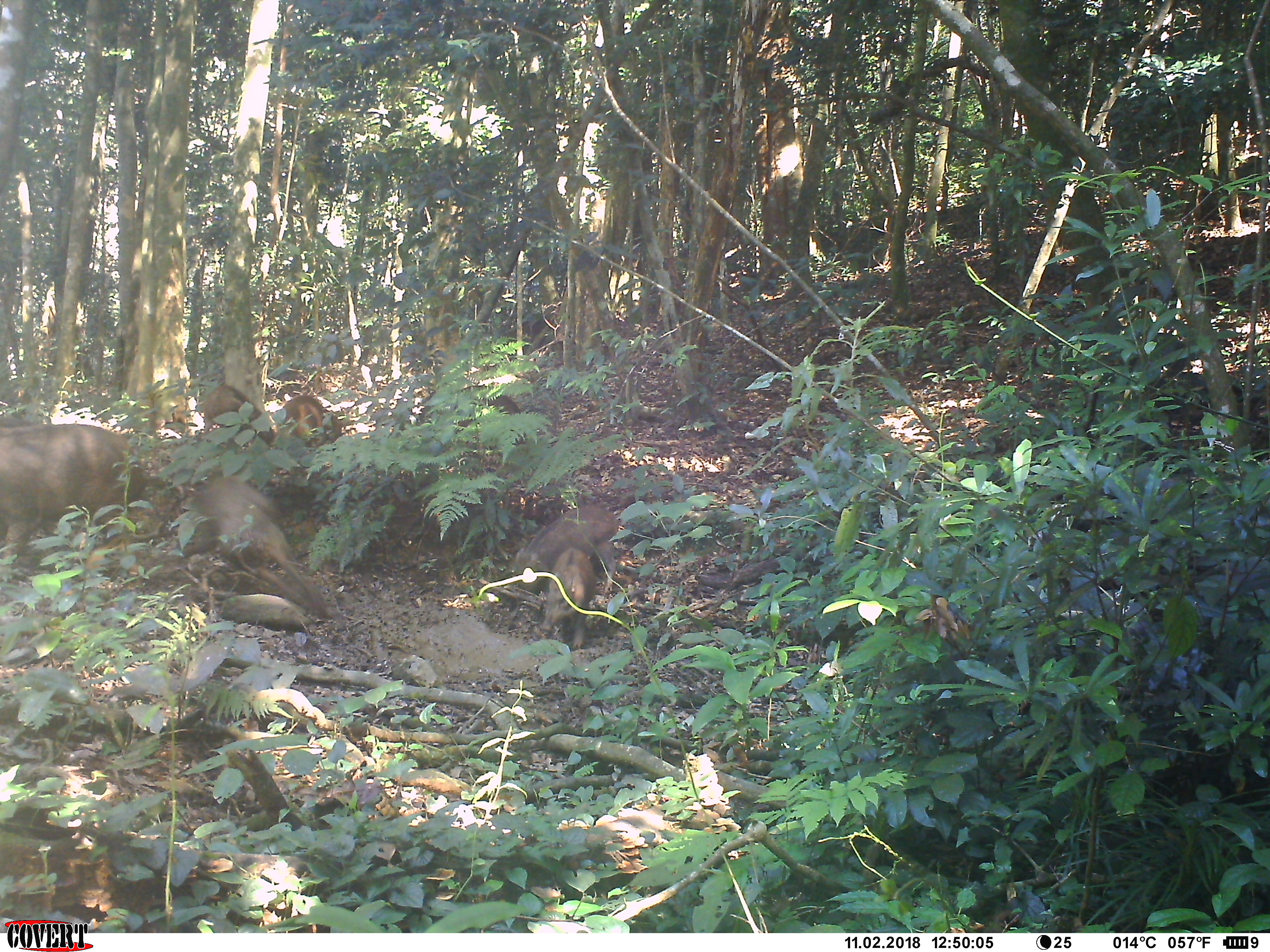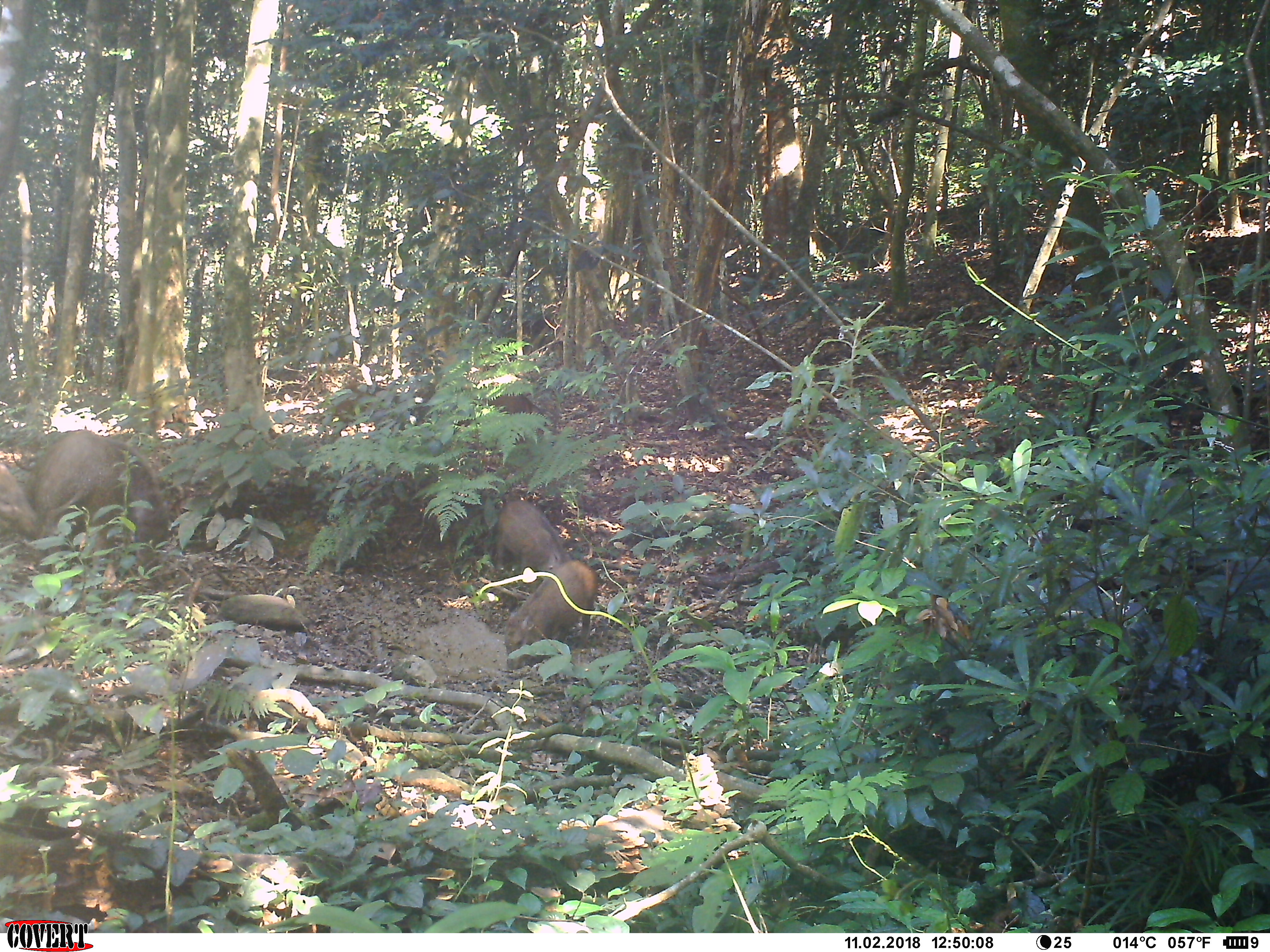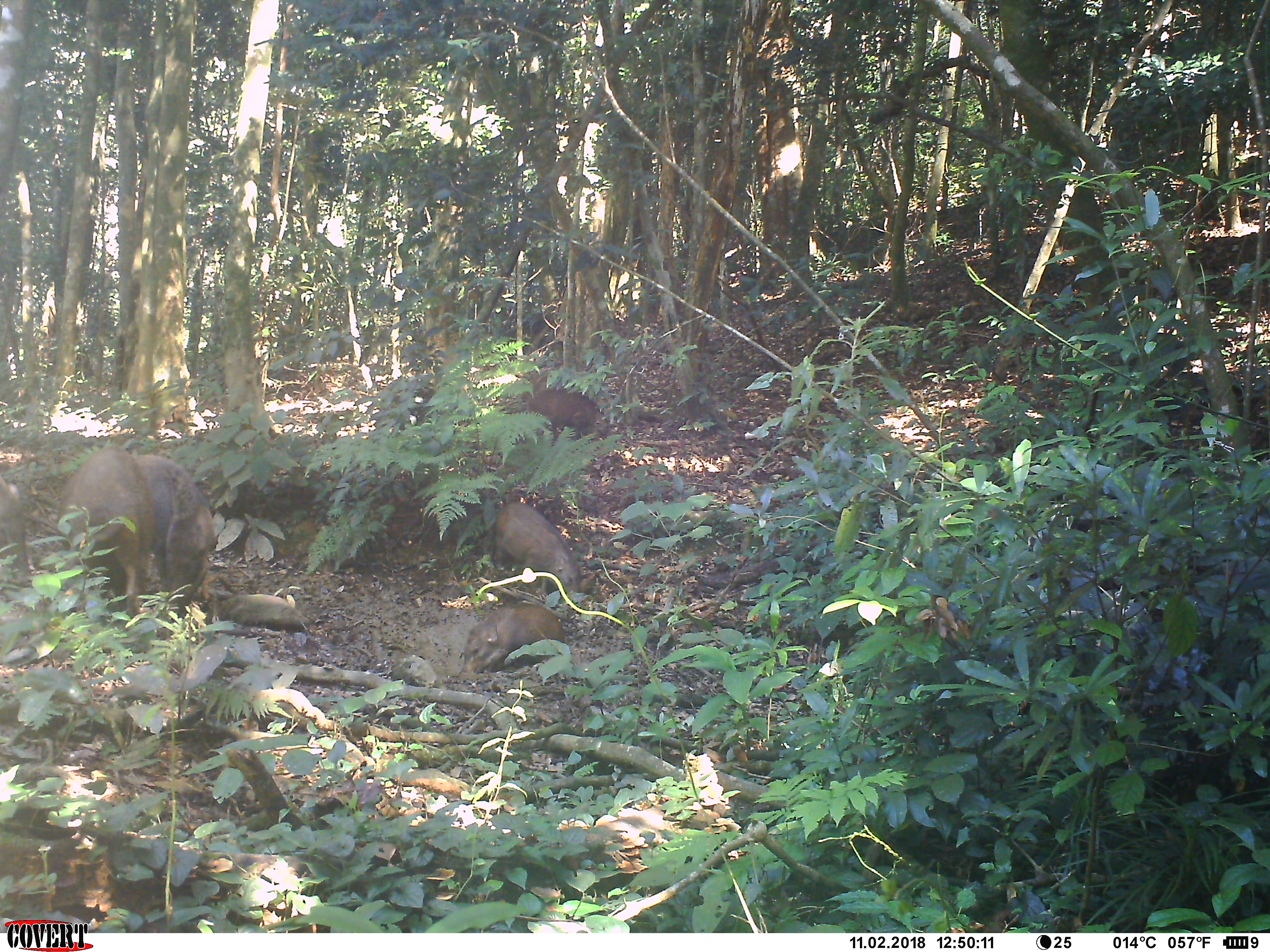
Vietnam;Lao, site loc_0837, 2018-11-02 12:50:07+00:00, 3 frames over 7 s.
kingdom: Animalia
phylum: Chordata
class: Mammalia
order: Artiodactyla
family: Suidae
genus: Sus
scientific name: Sus scrofa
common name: eurasian wild pig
Eurasian wild pig (Sus scrofa). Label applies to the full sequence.